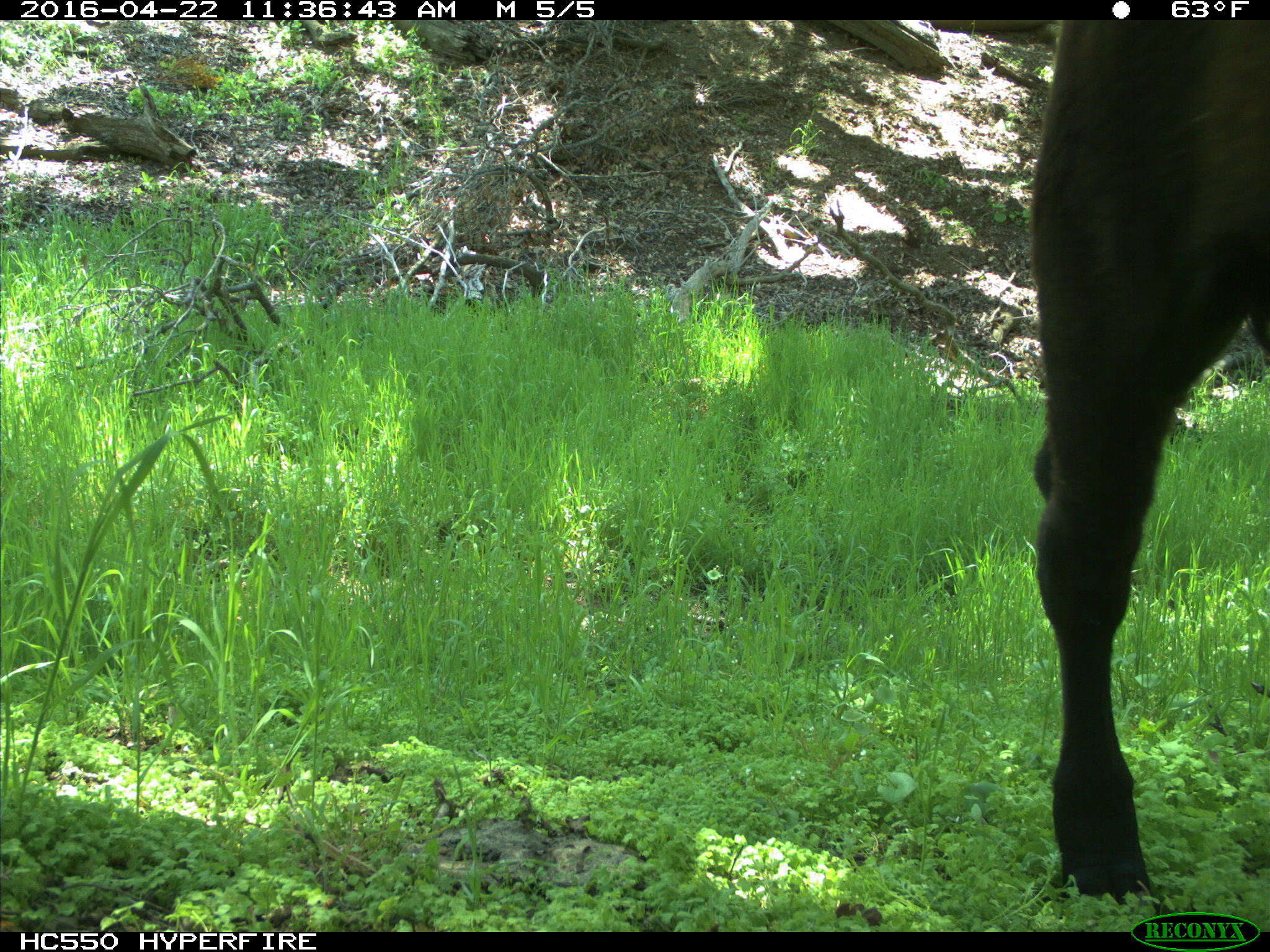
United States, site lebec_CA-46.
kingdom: Animalia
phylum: Chordata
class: Mammalia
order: Artiodactyla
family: Bovidae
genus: Bos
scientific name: Bos taurus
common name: domestic cow